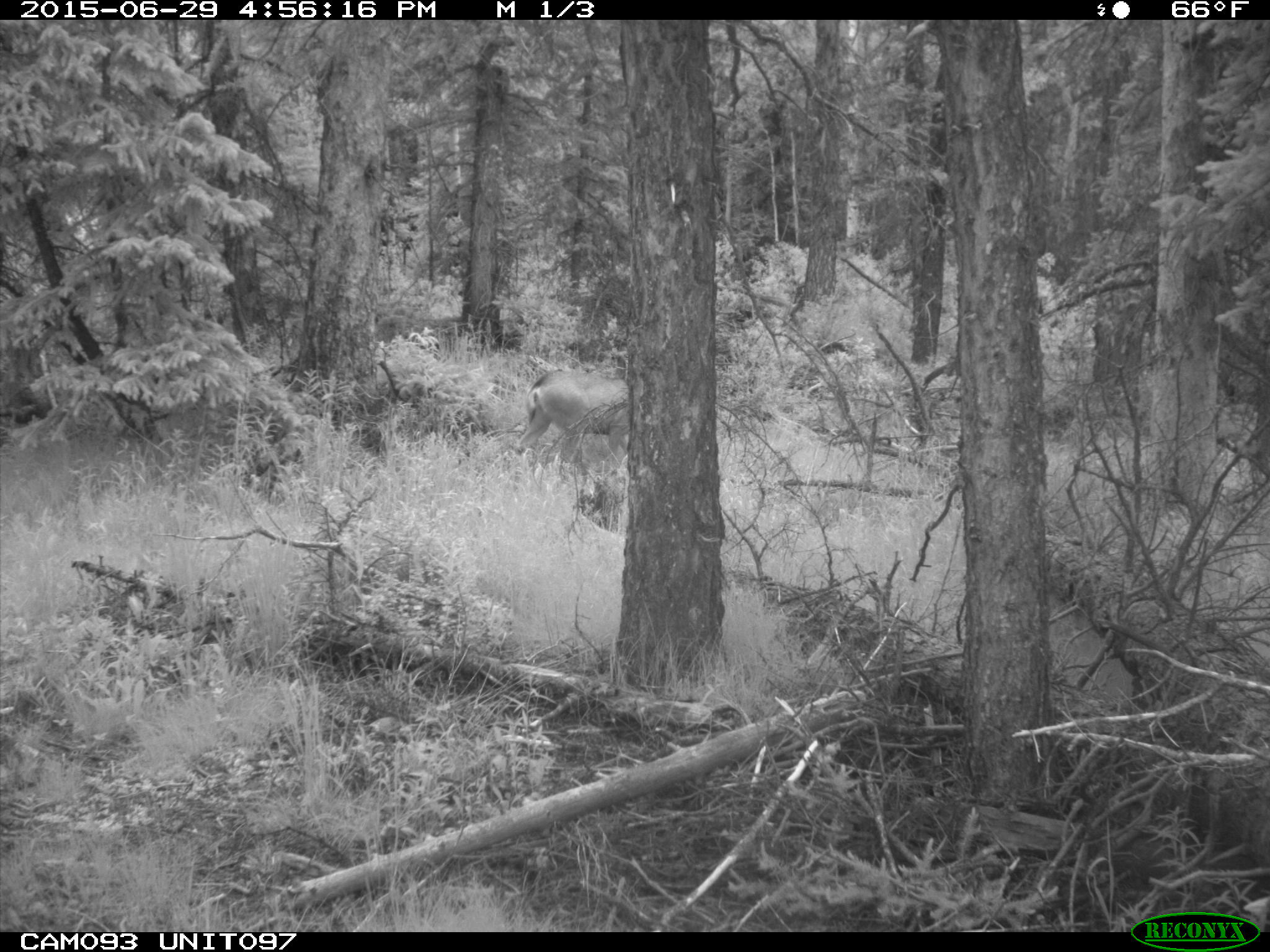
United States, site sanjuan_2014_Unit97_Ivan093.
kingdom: Animalia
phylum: Chordata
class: Mammalia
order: Artiodactyla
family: Cervidae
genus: Odocoileus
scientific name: Odocoileus hemionus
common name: mule deer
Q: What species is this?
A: Odocoileus hemionus (mule deer).